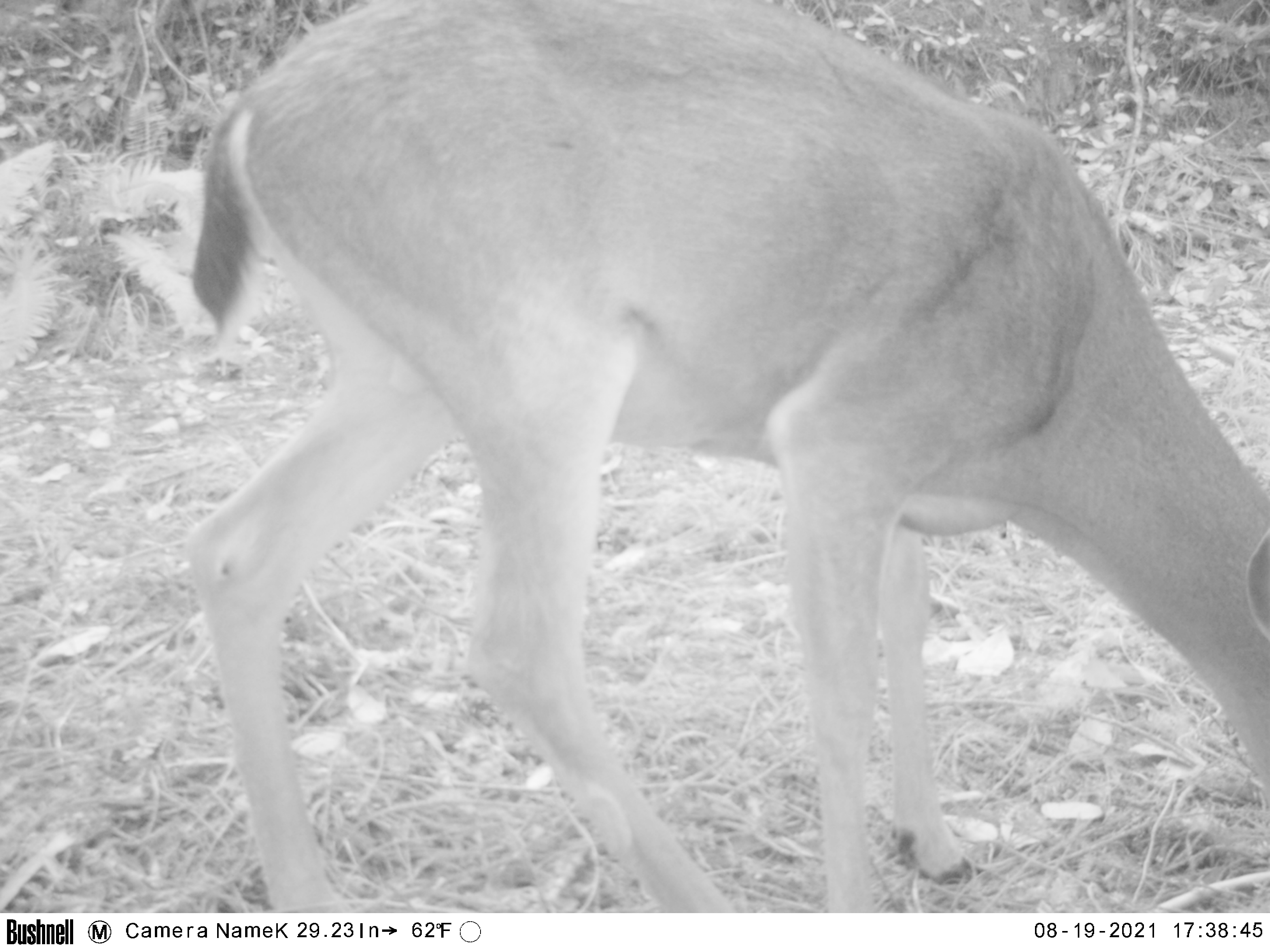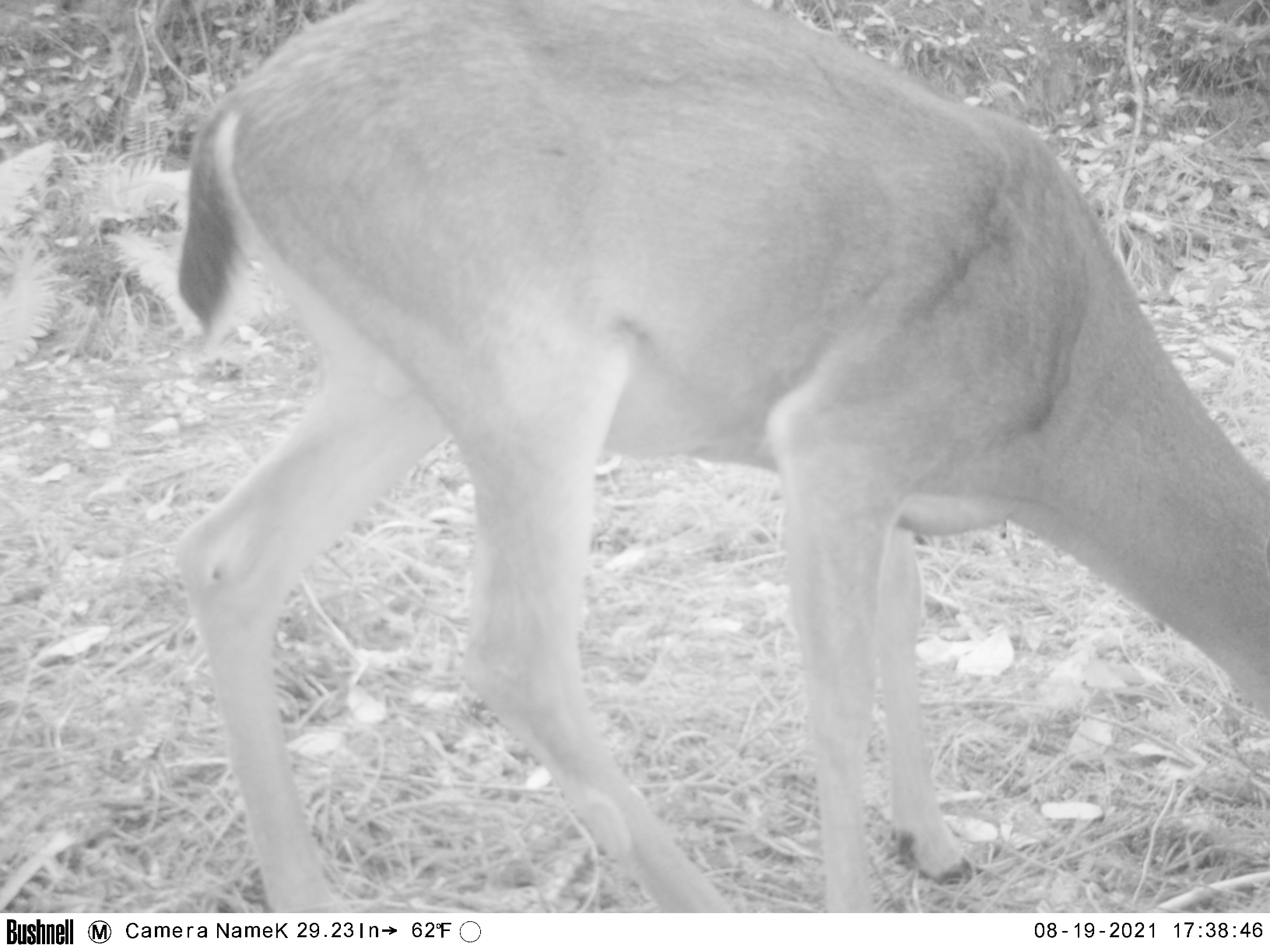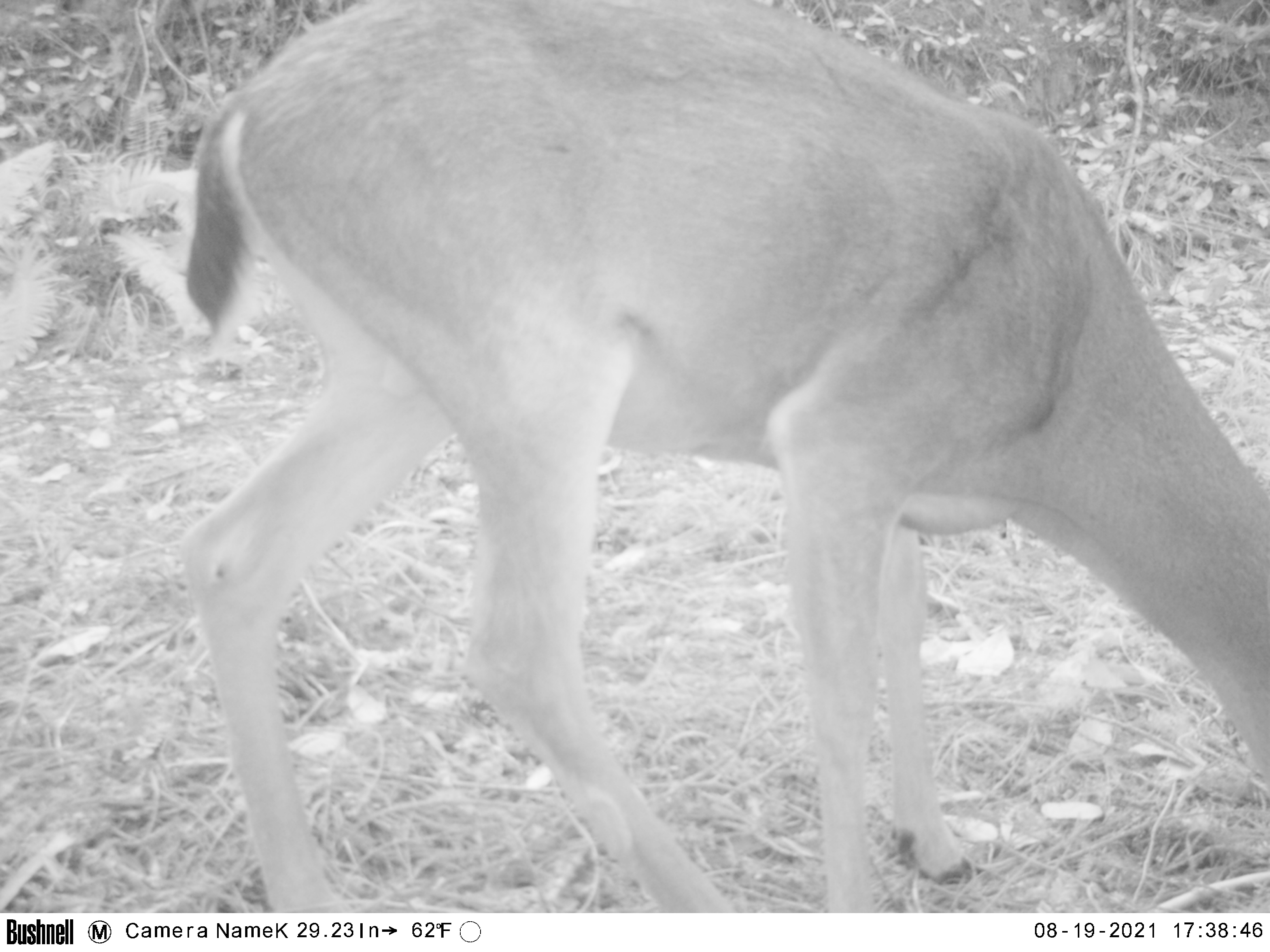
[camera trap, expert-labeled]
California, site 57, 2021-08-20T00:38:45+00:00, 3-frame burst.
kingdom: Animalia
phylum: Chordata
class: Mammalia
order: Artiodactyla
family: Cervidae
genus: Odocoileus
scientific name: Odocoileus hemionus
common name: mule deer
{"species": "mule deer (Odocoileus hemionus)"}